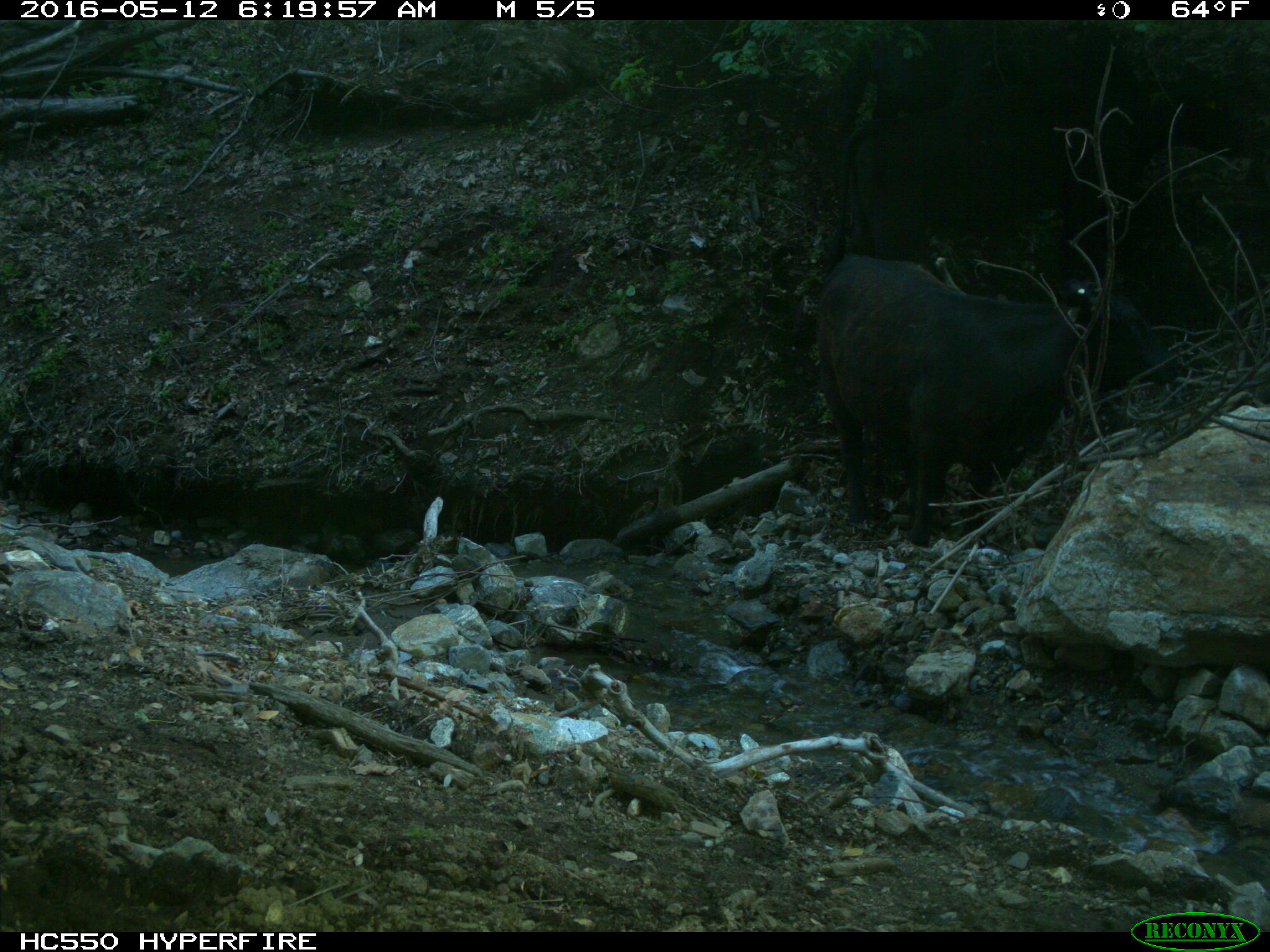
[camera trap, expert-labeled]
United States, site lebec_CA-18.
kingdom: Animalia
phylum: Chordata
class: Mammalia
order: Artiodactyla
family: Bovidae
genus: Bos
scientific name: Bos taurus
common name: domestic cow